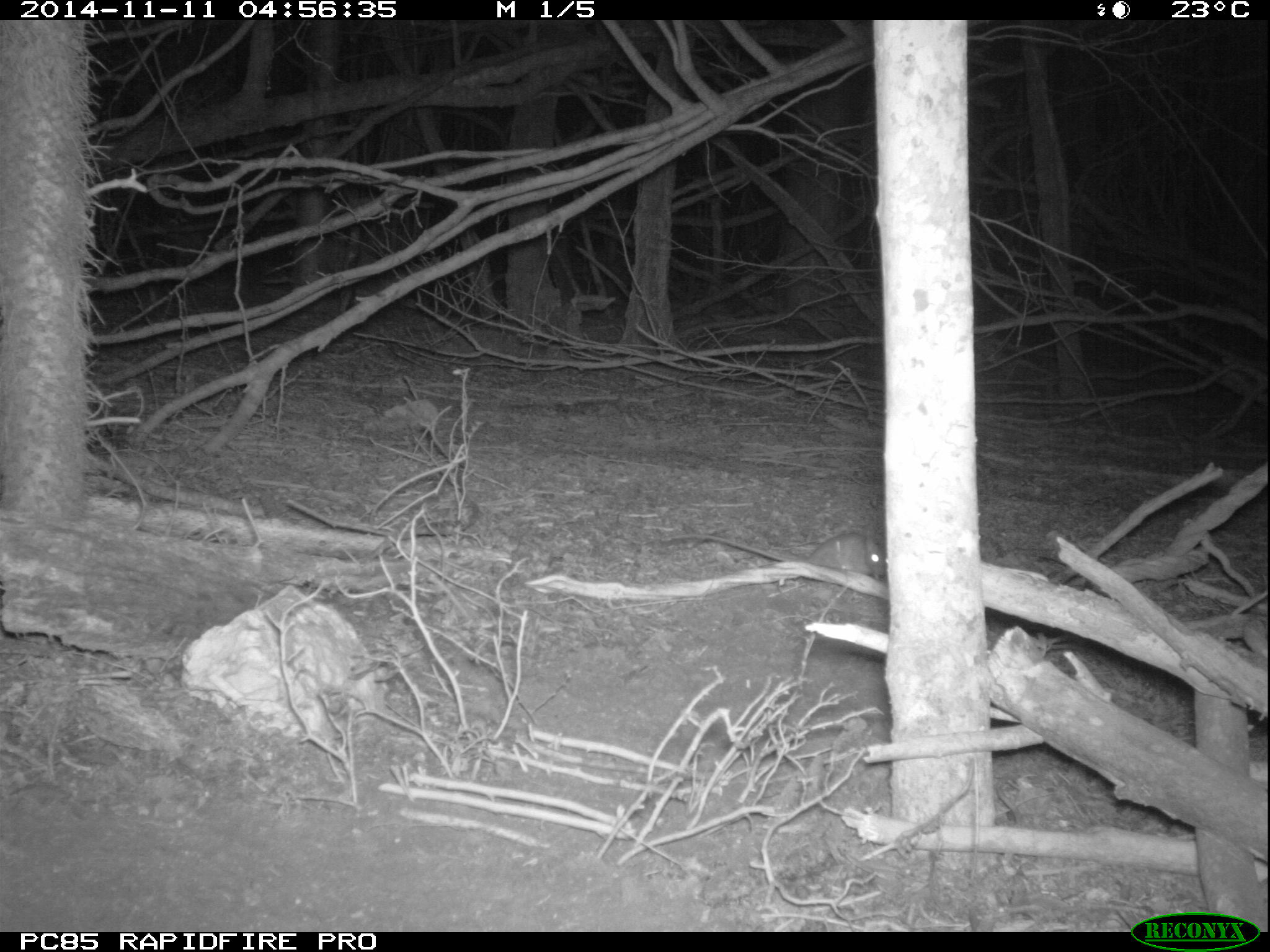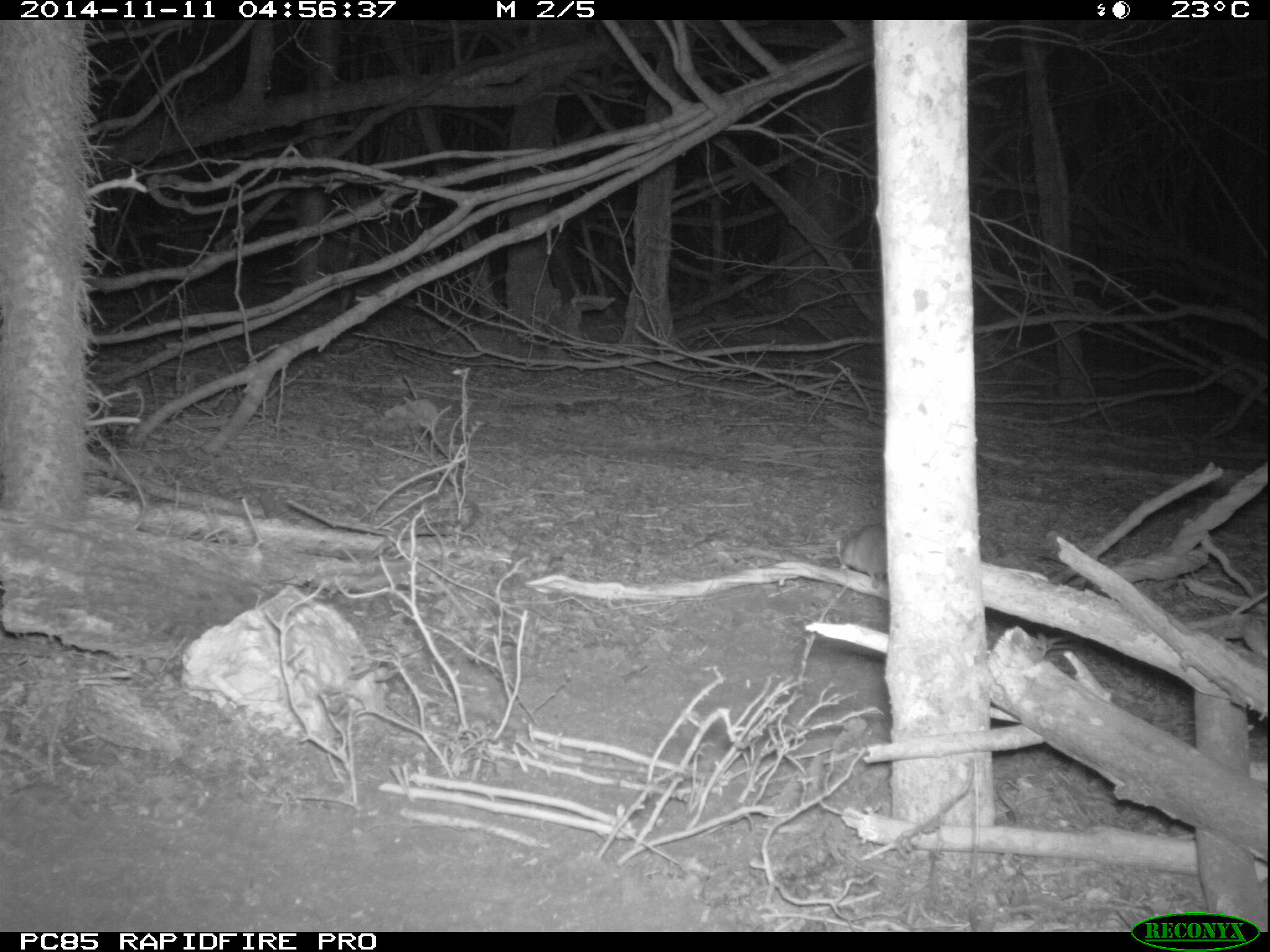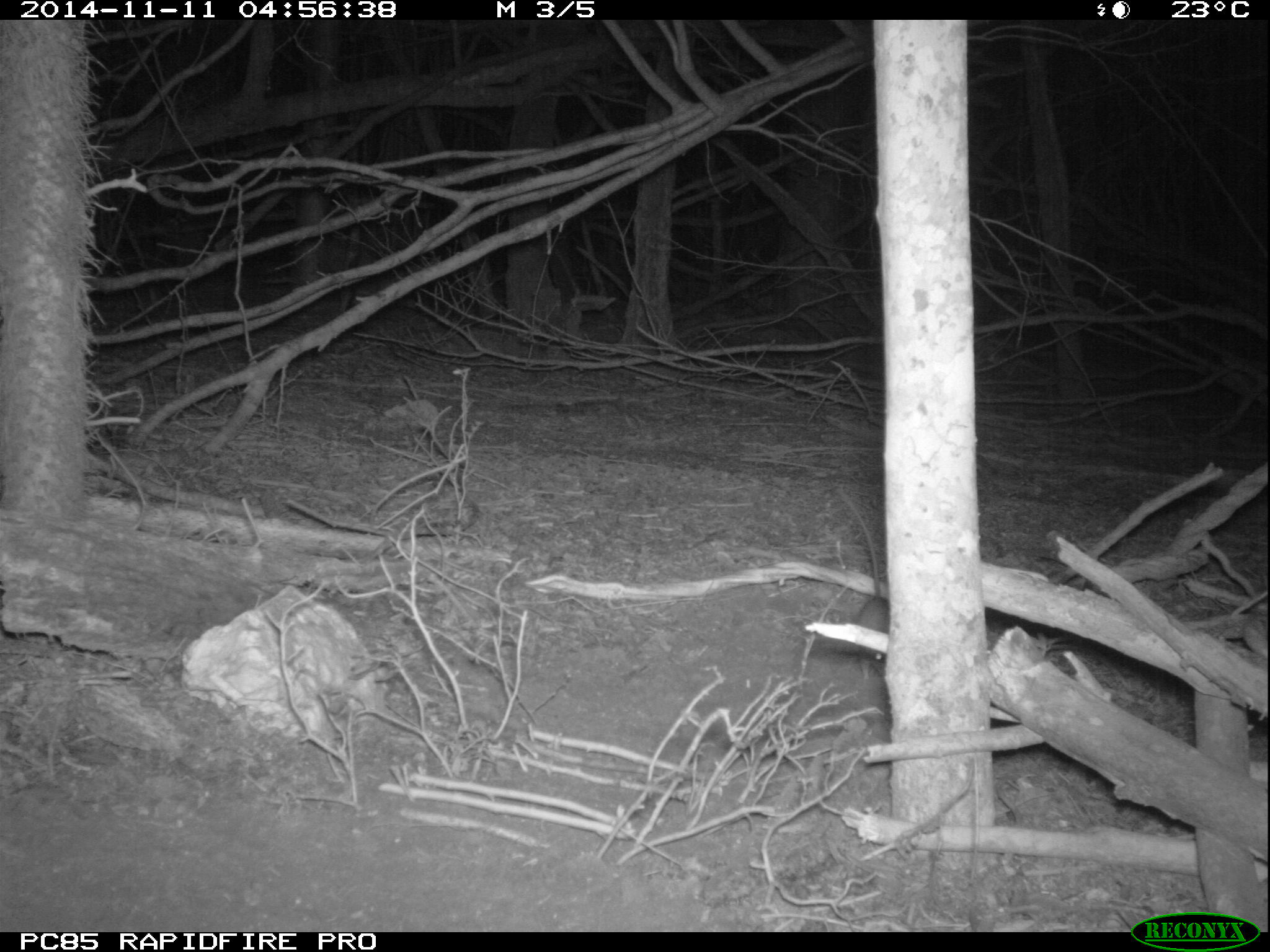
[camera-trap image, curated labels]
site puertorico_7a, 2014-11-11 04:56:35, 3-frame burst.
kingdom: Animalia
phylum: Chordata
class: Mammalia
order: Rodentia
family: Muridae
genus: Rattus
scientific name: Rattus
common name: rat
Rat (Rattus).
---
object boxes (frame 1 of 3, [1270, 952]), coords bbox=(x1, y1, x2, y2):
rat: bbox=(675, 529, 890, 593)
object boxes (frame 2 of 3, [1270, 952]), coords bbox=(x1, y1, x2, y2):
rat: bbox=(832, 524, 887, 586)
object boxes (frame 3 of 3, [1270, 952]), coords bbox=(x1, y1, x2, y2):
rat: bbox=(831, 483, 896, 674)